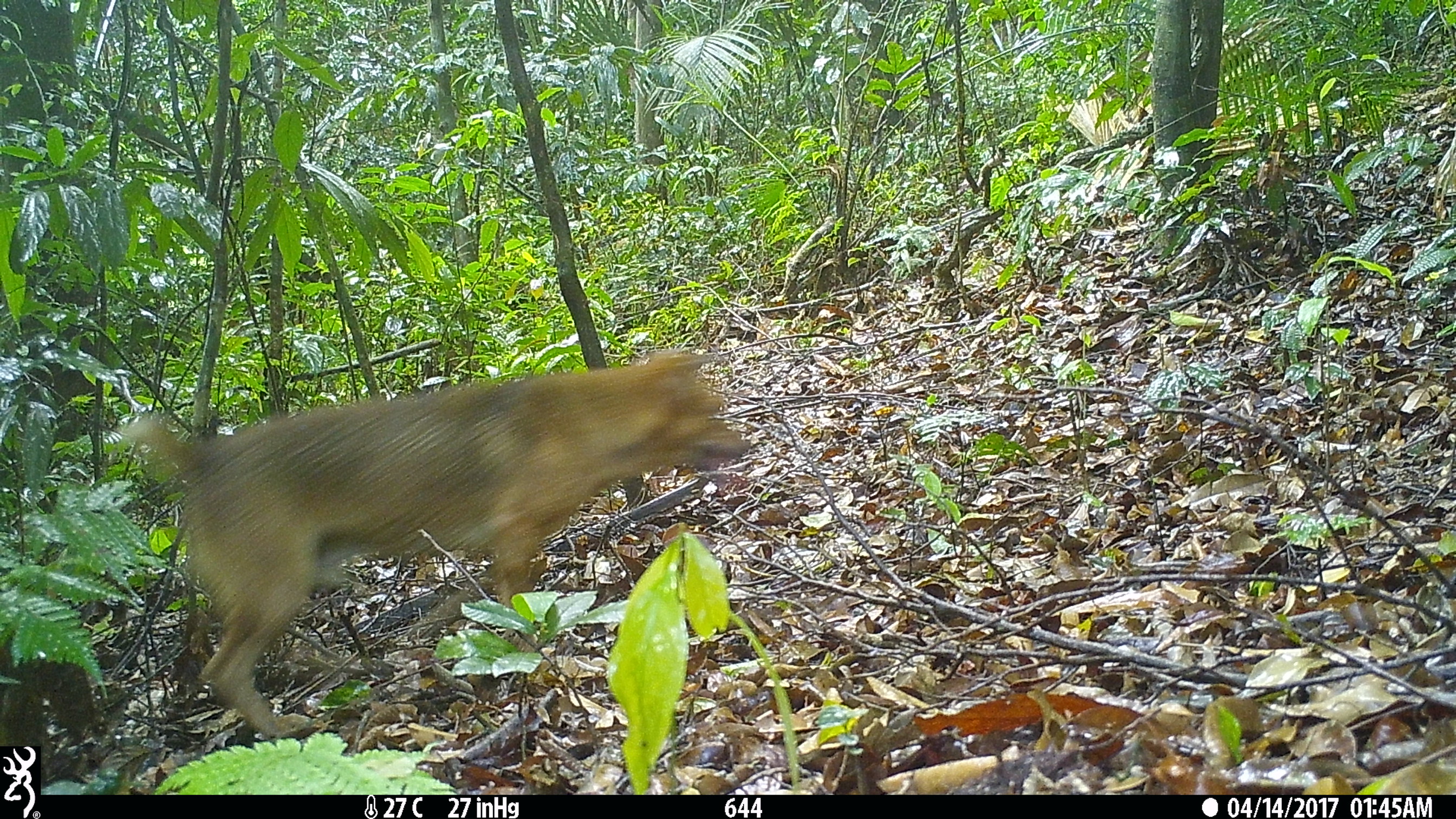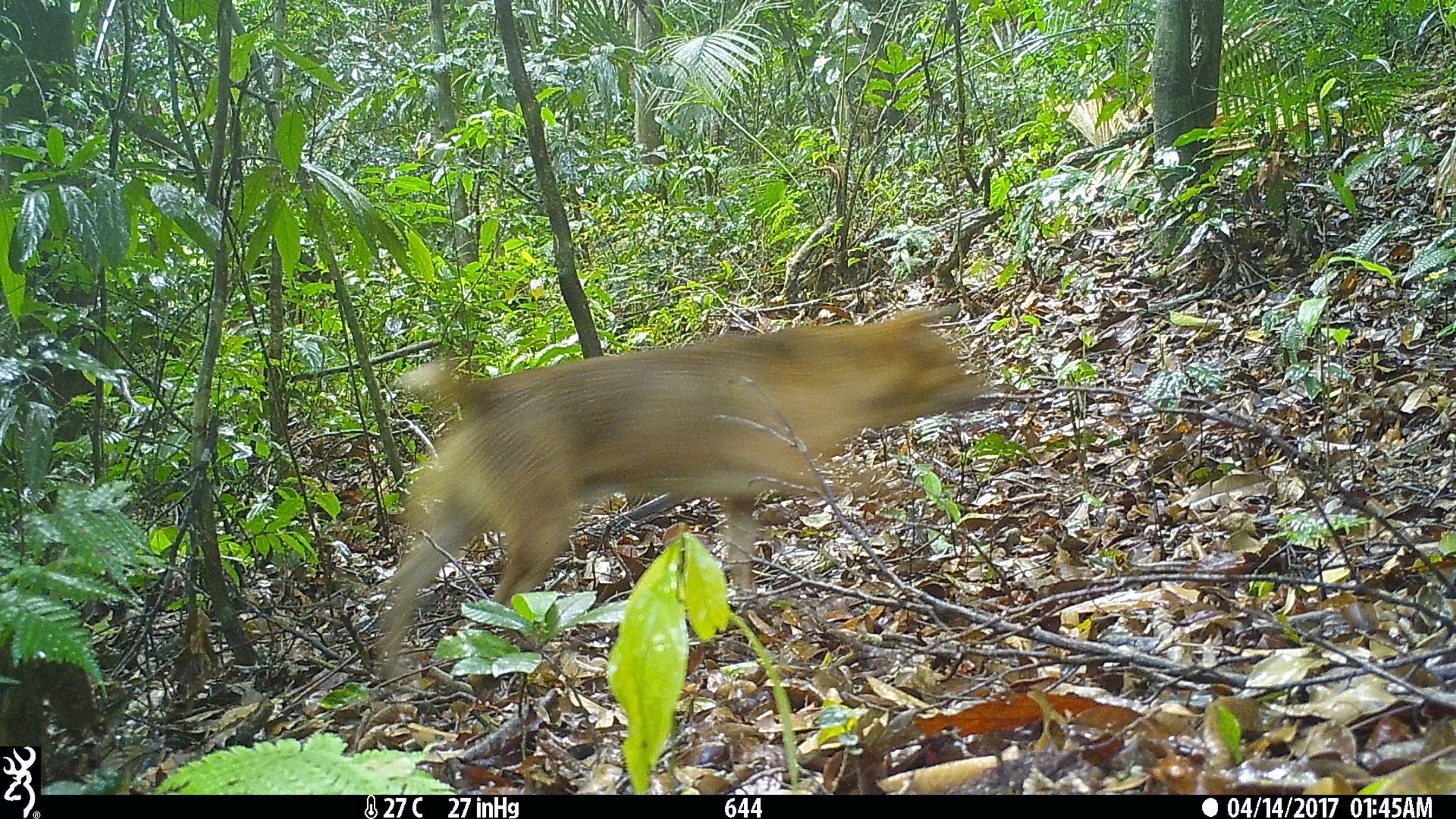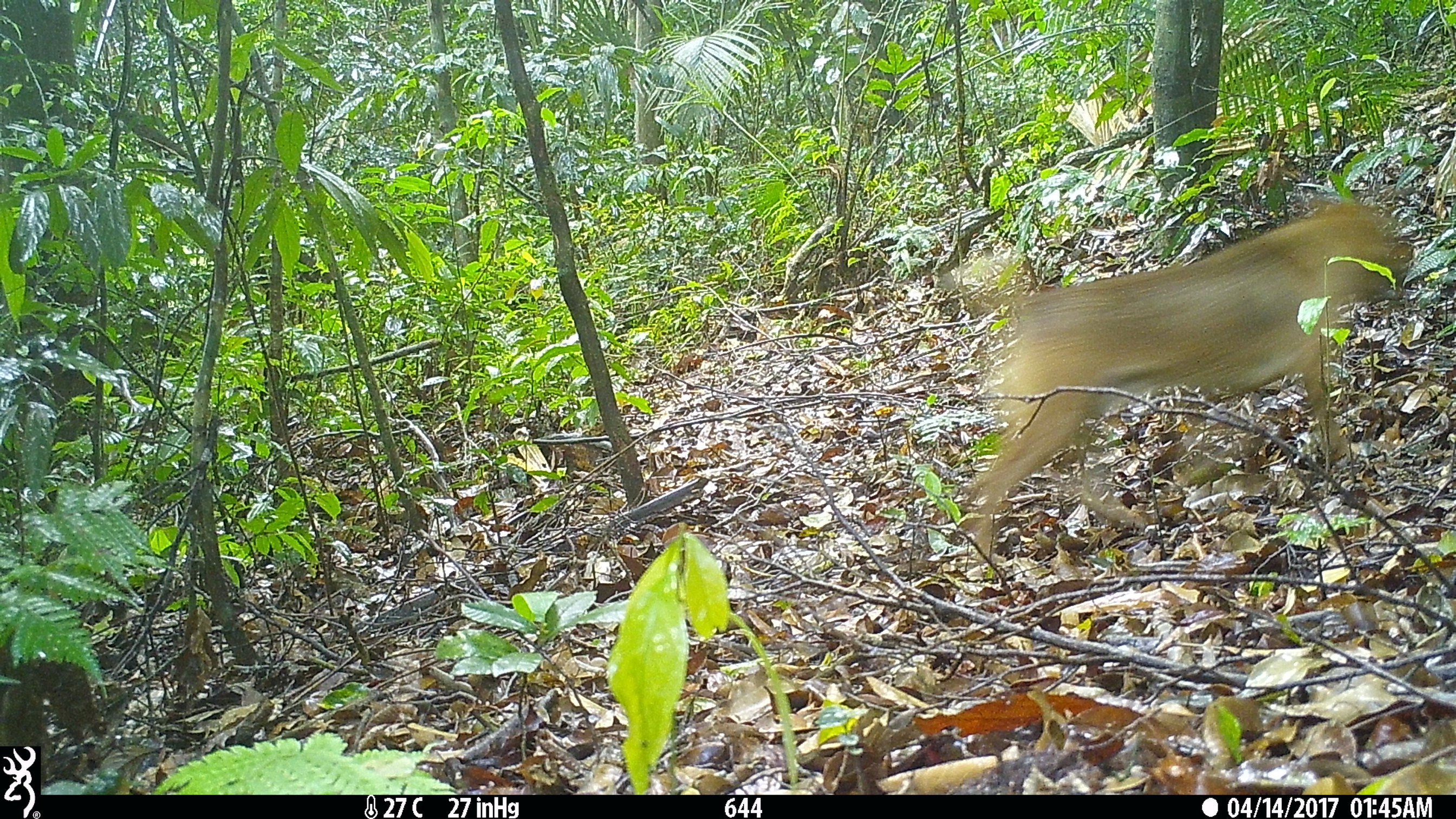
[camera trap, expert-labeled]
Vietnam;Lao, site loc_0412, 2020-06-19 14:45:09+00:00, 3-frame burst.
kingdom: Animalia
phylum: Chordata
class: Mammalia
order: Carnivora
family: Canidae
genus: Canis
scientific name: Canis familiaris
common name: domestic dog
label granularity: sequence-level